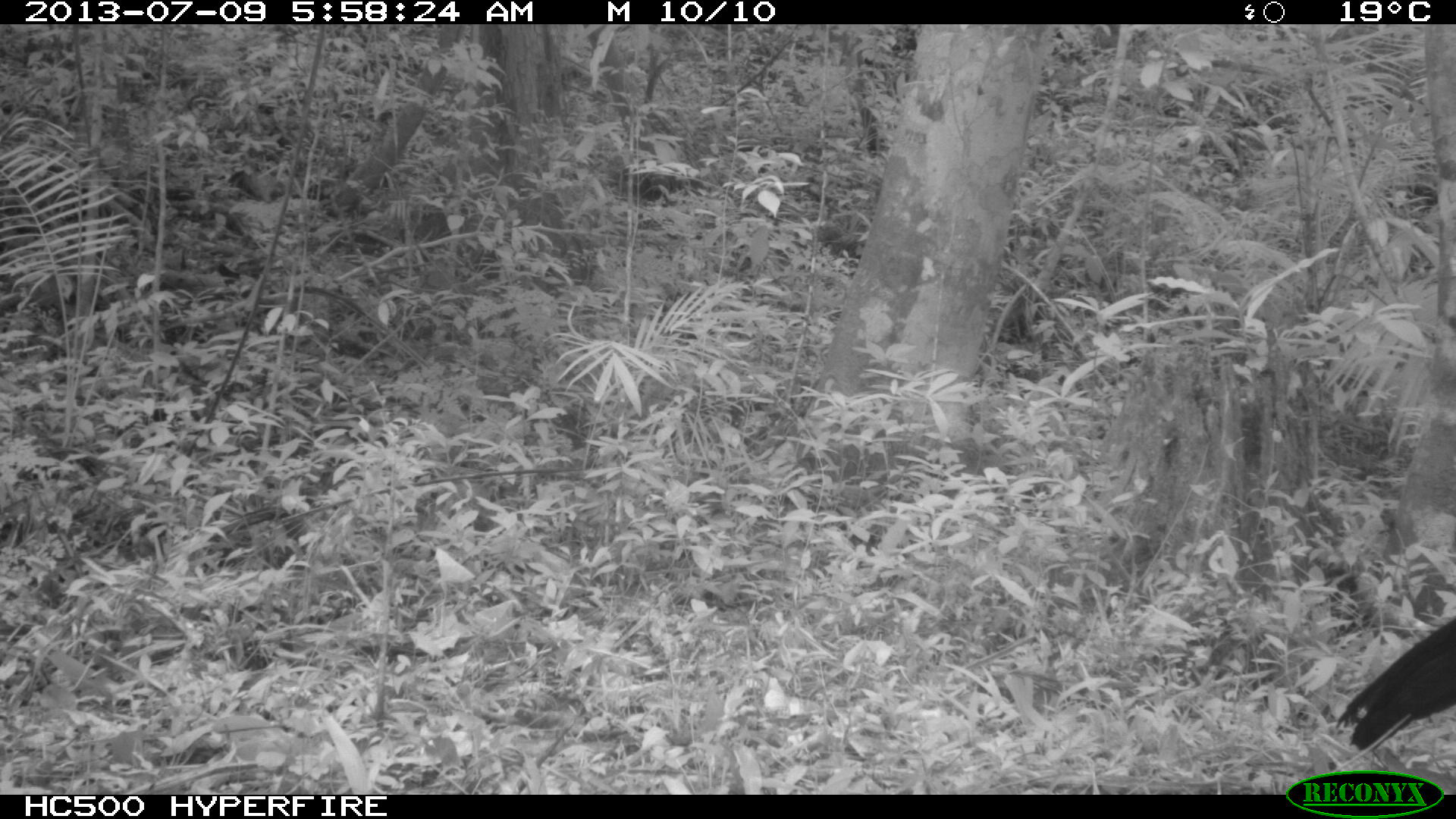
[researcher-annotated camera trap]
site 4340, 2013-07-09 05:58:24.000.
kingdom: Animalia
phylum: Chordata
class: Aves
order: Galliformes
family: Cracidae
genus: Crax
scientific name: Crax rubra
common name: great curassow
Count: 1.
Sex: male.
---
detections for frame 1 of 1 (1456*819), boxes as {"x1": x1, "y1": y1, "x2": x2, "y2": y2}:
crax rubra: {"x1": 1328, "y1": 616, "x2": 1456, "y2": 754}